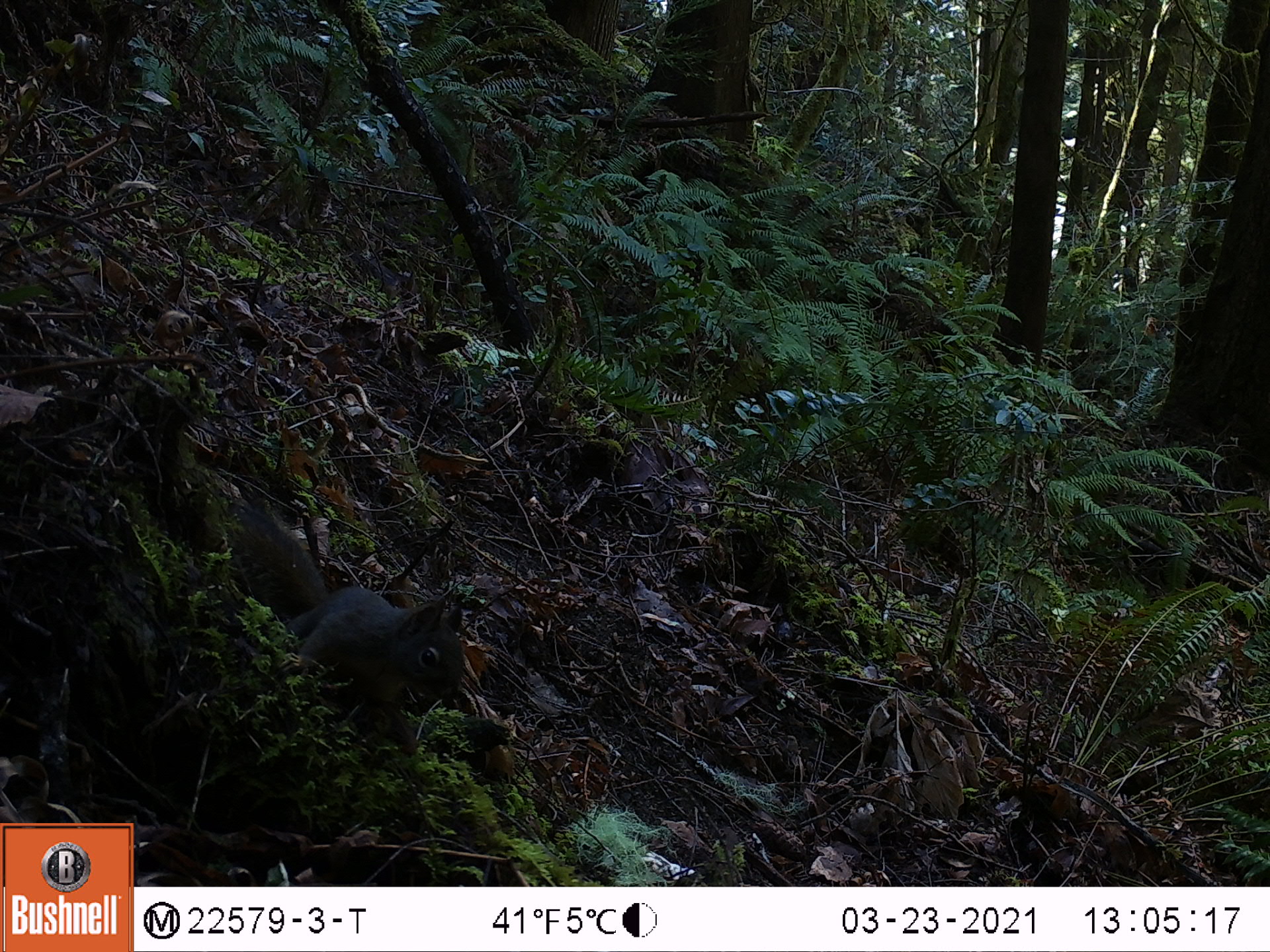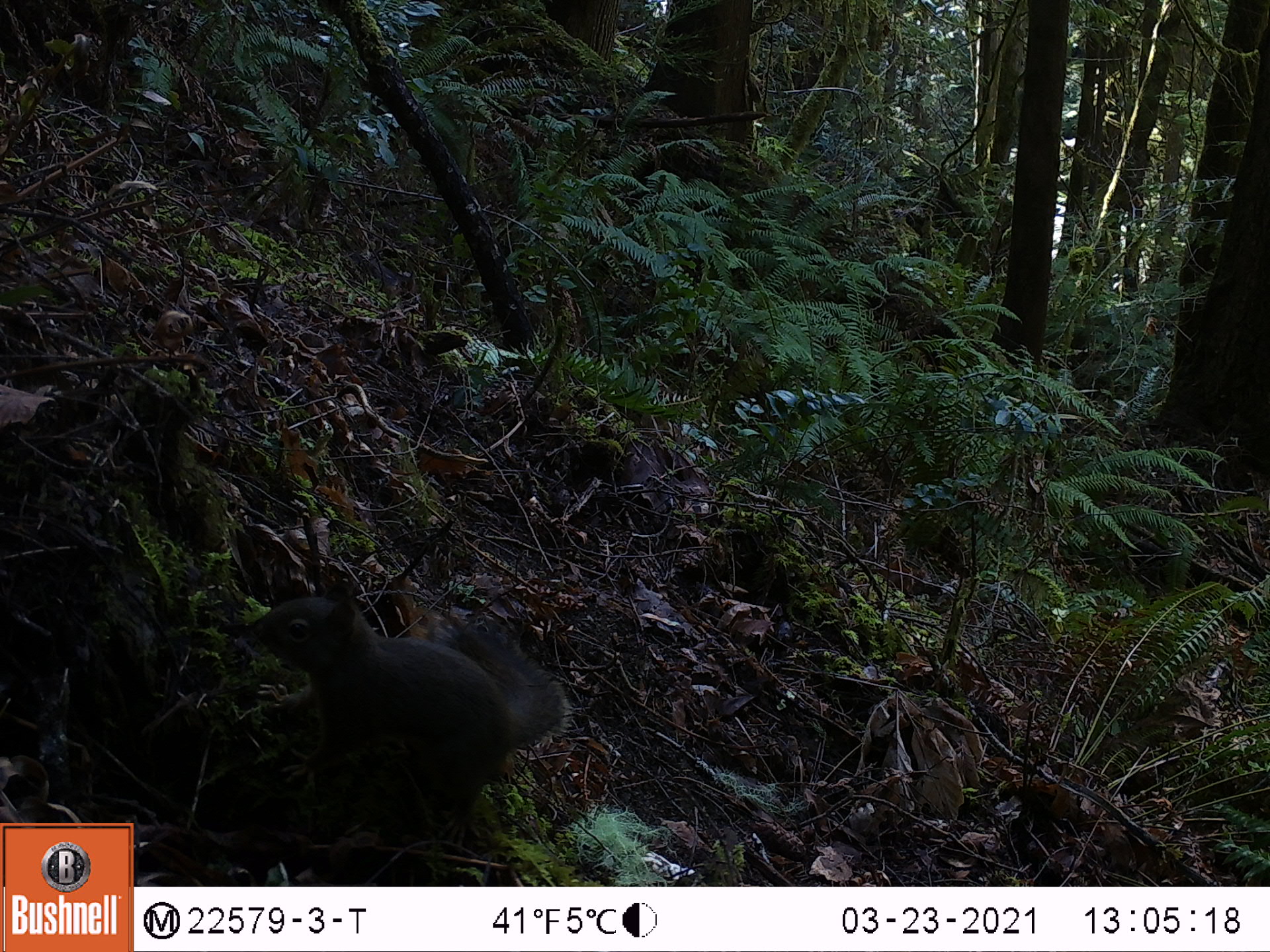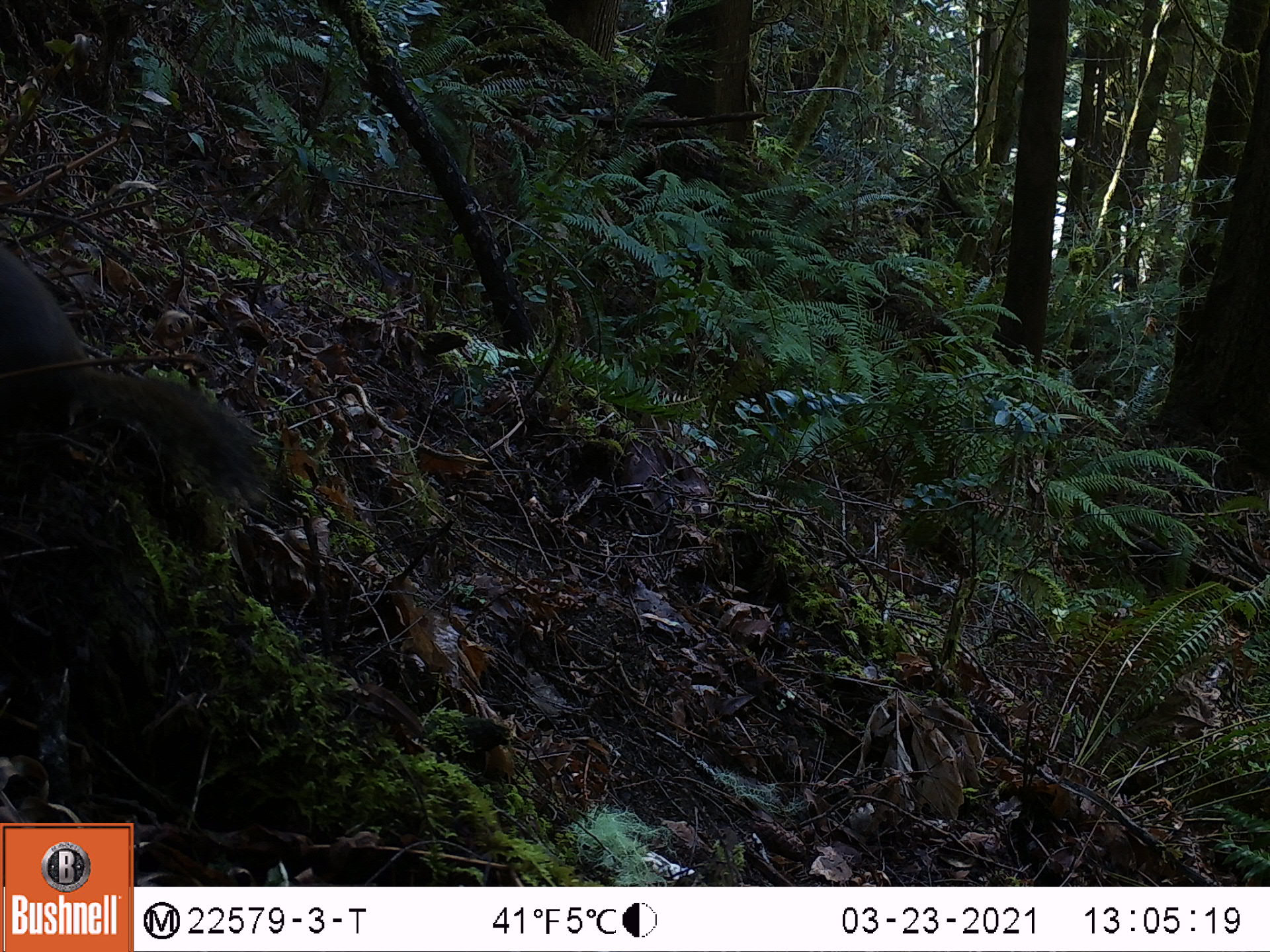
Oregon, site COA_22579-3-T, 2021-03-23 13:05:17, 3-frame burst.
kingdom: Animalia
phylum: Chordata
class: Mammalia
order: Rodentia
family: Sciuridae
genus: Tamiasciurus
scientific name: Tamiasciurus douglasii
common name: douglas squirrel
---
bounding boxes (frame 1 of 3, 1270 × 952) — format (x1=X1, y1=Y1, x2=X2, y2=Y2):
douglas squirrel: (x1=250, y1=520, x2=476, y2=759)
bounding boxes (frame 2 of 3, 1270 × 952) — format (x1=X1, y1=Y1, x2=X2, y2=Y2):
douglas squirrel: (x1=246, y1=583, x2=573, y2=815)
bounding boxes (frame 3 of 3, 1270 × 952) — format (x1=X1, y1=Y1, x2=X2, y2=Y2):
douglas squirrel: (x1=0, y1=242, x2=273, y2=508)